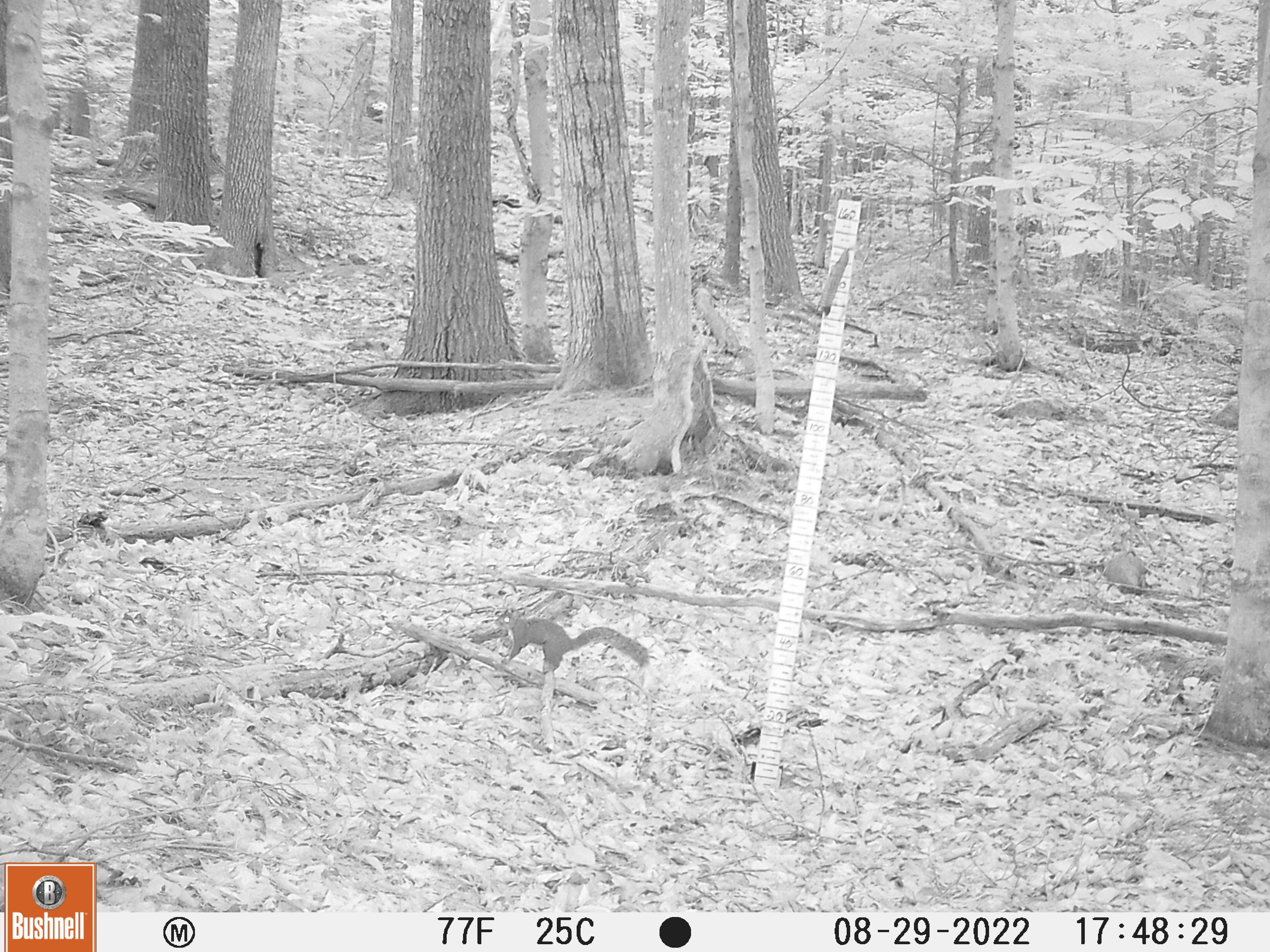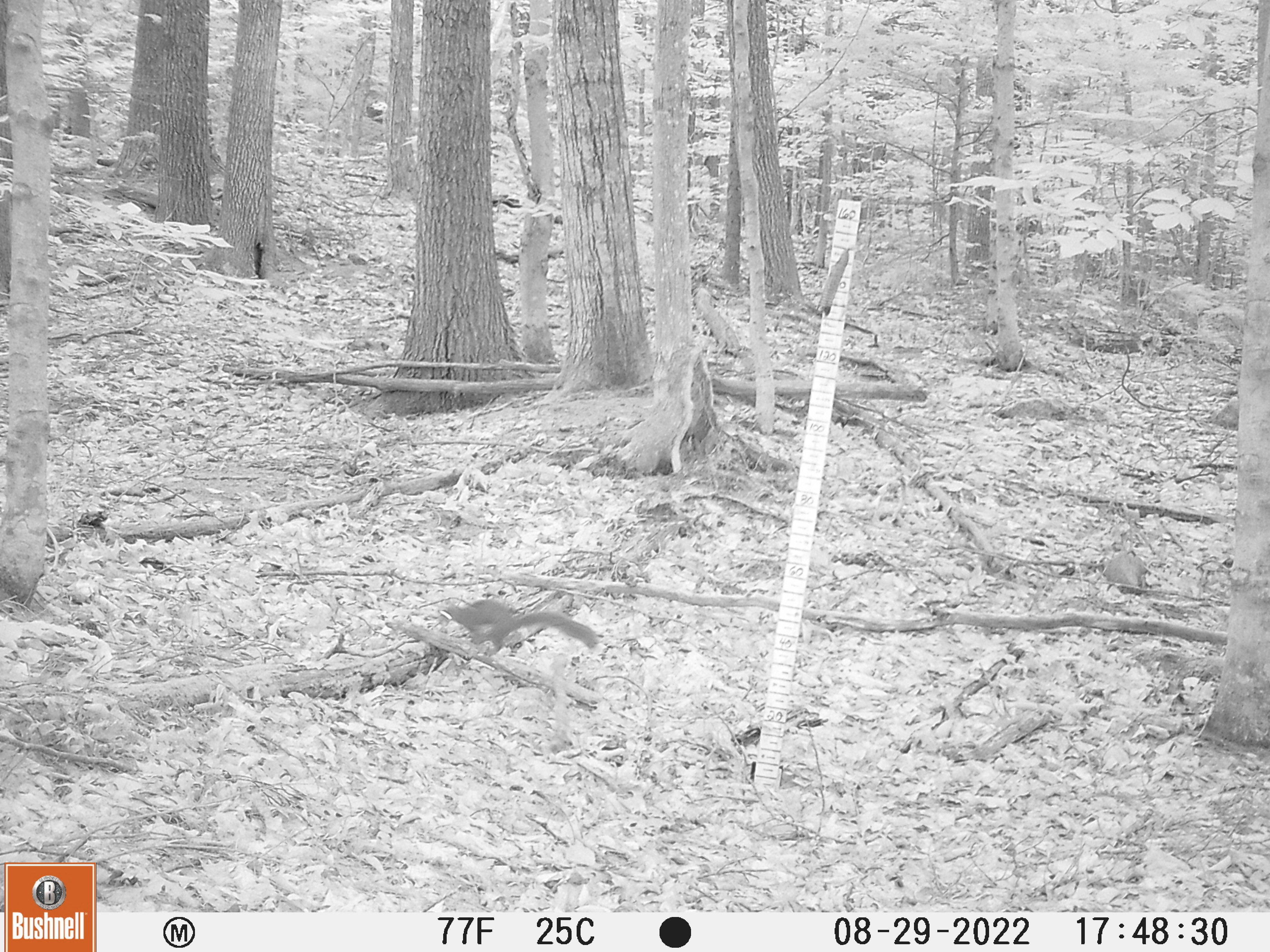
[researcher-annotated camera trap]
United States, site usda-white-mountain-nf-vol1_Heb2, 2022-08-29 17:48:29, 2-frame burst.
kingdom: Animalia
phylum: Chordata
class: Mammalia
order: Rodentia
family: Sciuridae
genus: Sciurus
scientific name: Sciurus carolinensis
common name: gray squirrel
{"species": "gray squirrel (Sciurus carolinensis)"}